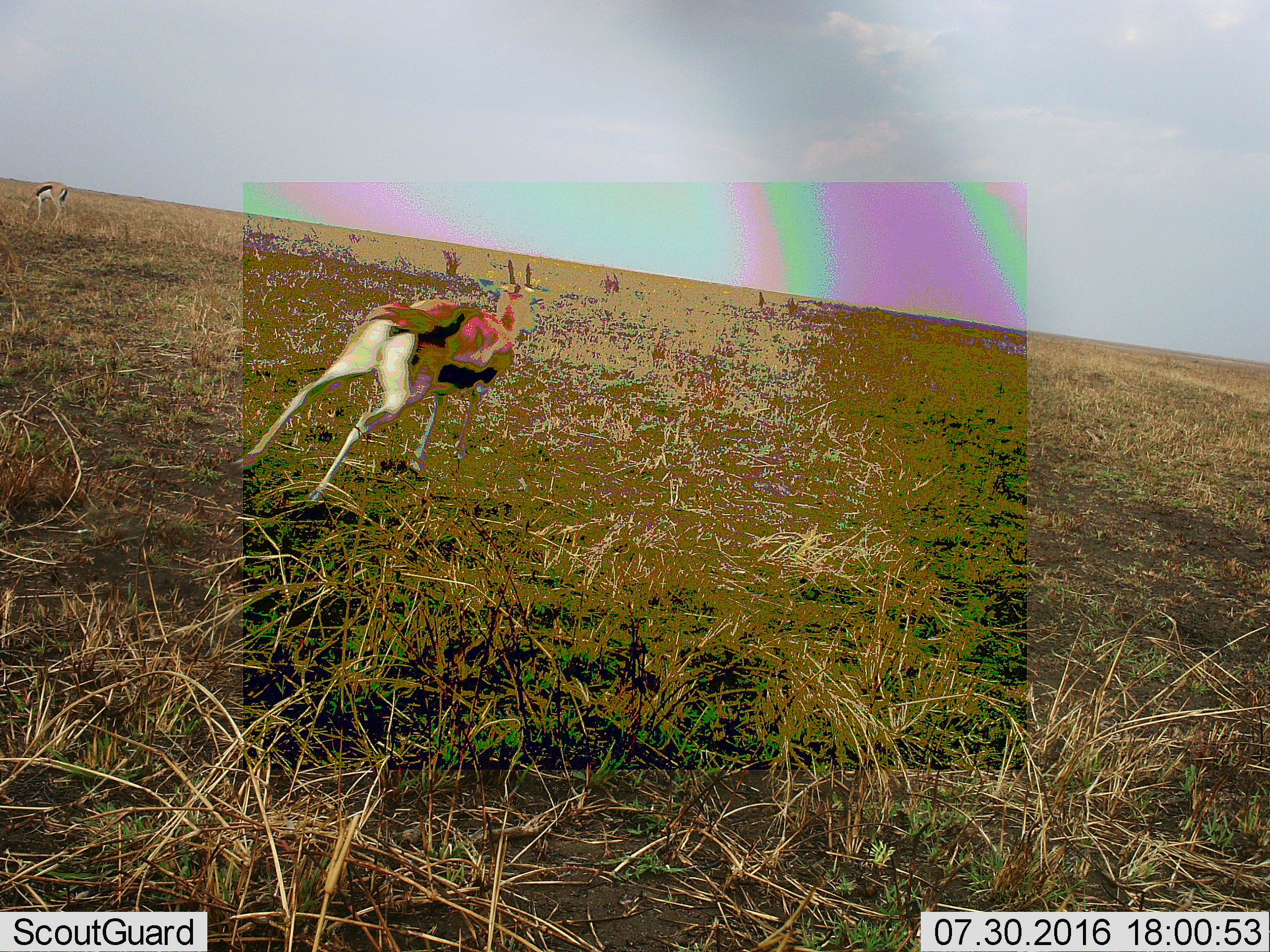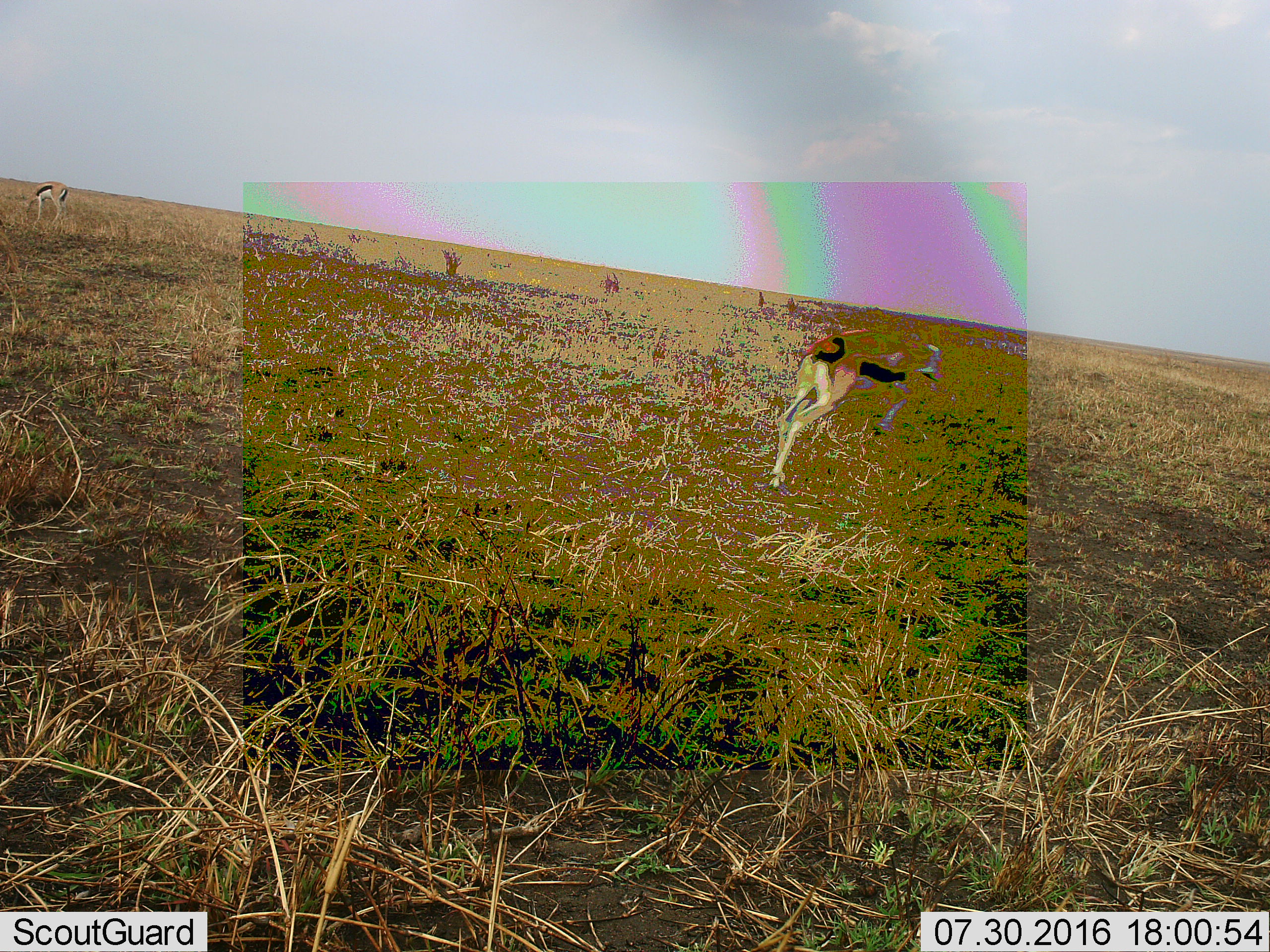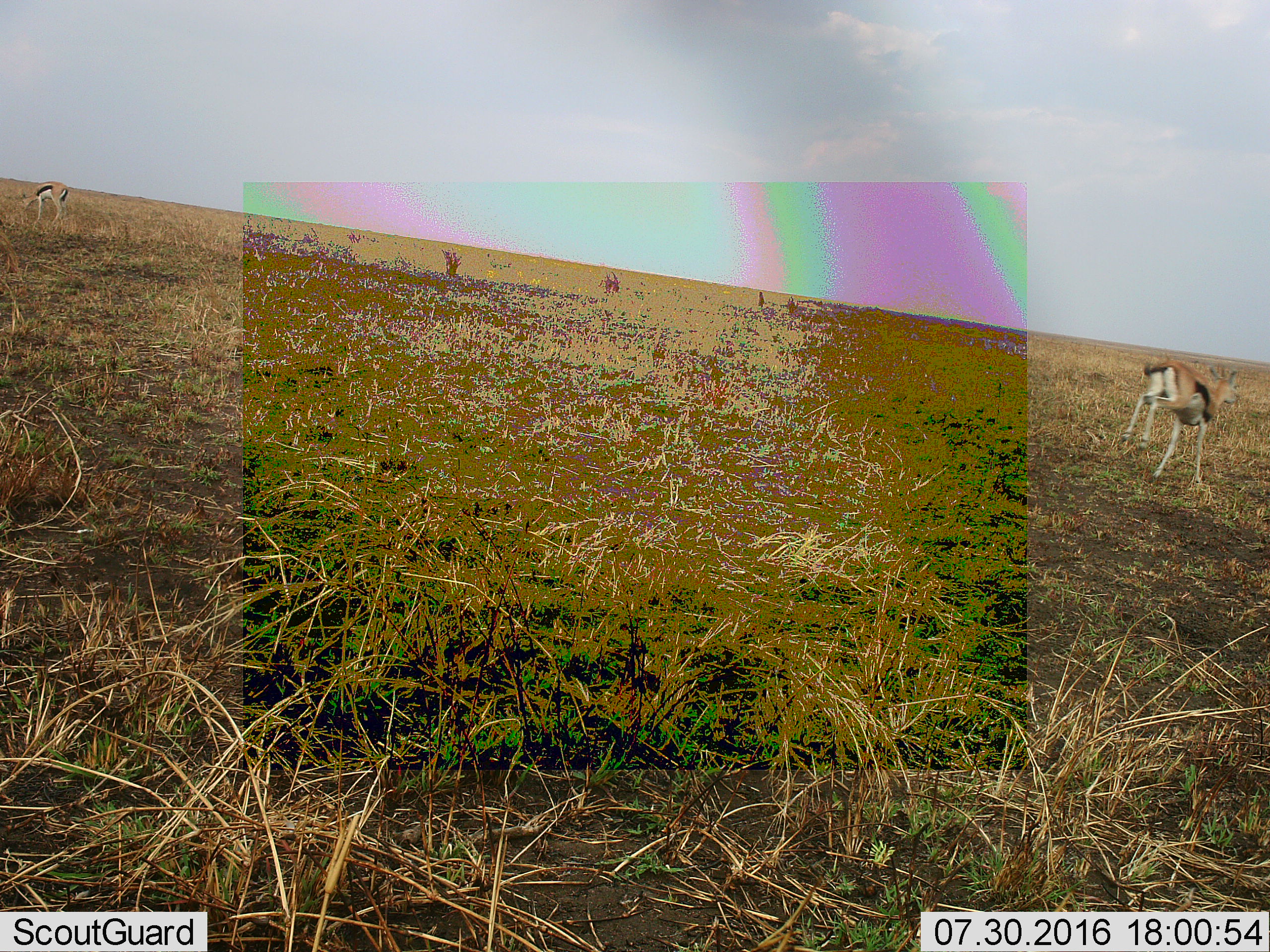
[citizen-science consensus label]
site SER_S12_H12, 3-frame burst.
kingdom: Animalia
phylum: Chordata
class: Mammalia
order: Artiodactyla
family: Bovidae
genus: Eudorcas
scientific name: Eudorcas thomsonii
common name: thomson's gazelle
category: gazellethomsons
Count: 2.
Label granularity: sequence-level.